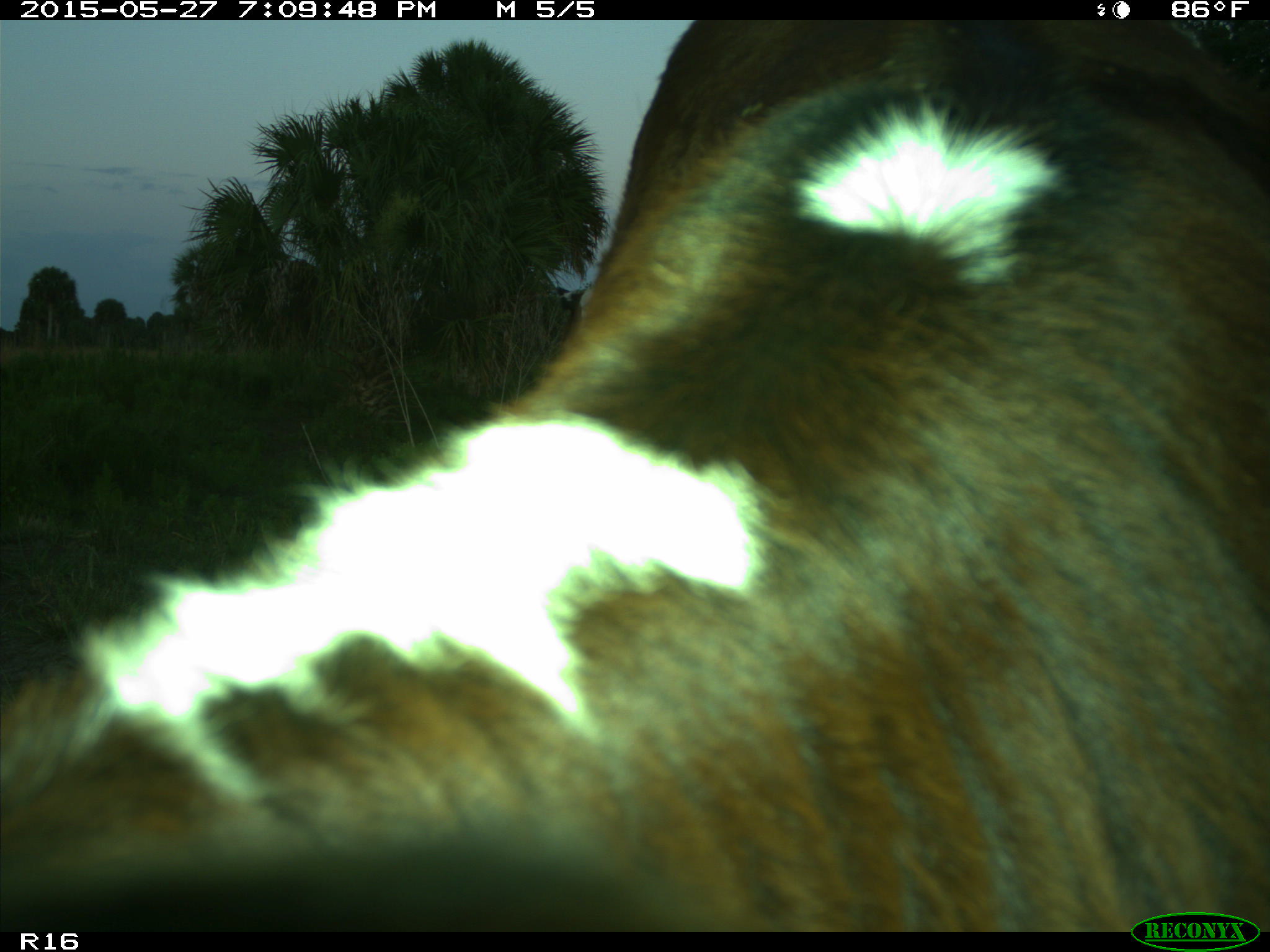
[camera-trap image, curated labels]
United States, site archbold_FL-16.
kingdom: Animalia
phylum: Chordata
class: Mammalia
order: Artiodactyla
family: Bovidae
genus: Bos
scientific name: Bos taurus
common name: domestic cow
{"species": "Bos taurus (domestic cow)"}